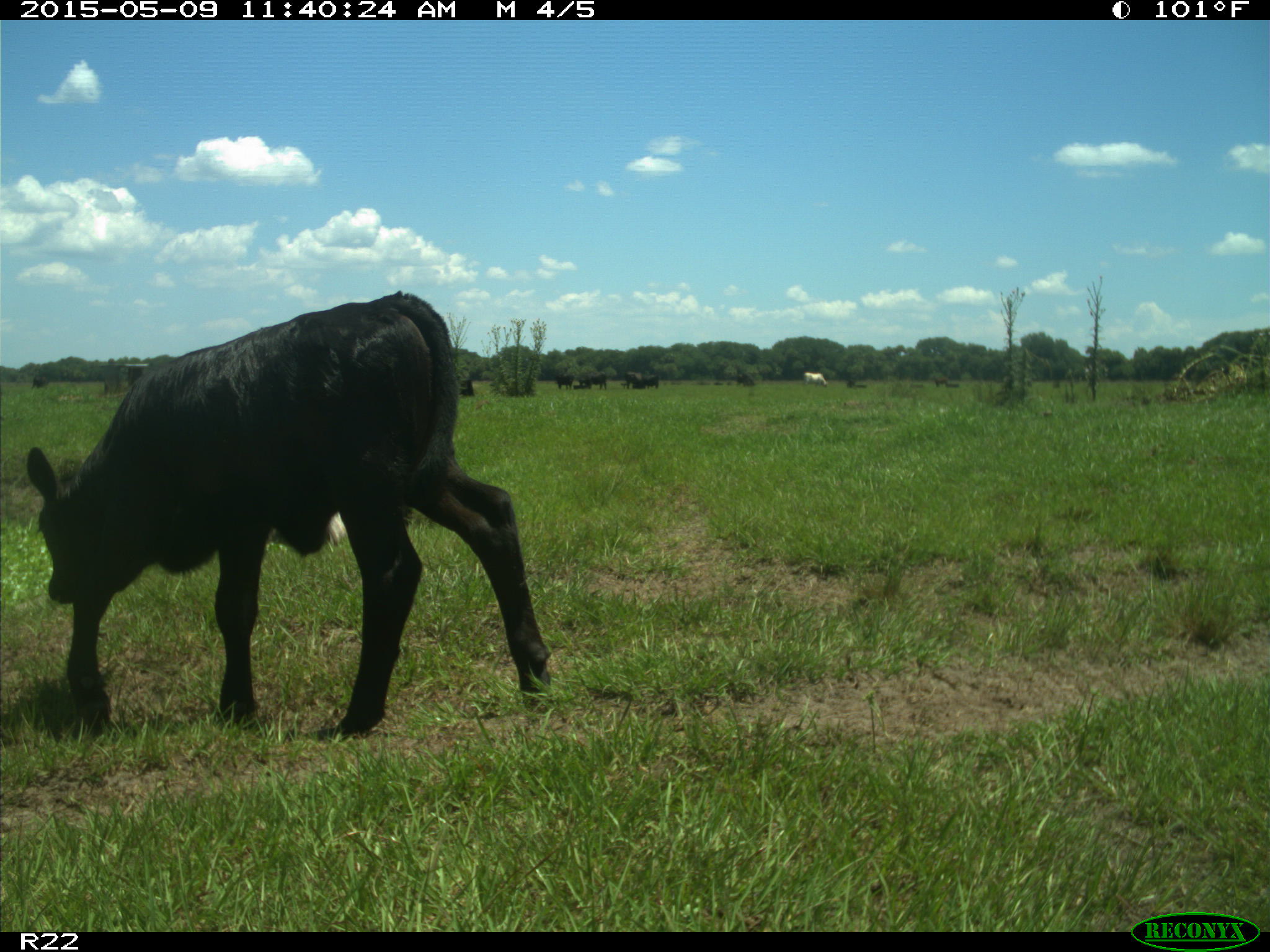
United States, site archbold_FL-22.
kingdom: Animalia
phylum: Chordata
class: Mammalia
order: Artiodactyla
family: Bovidae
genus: Bos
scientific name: Bos taurus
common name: domestic cow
Bos taurus (domestic cow).